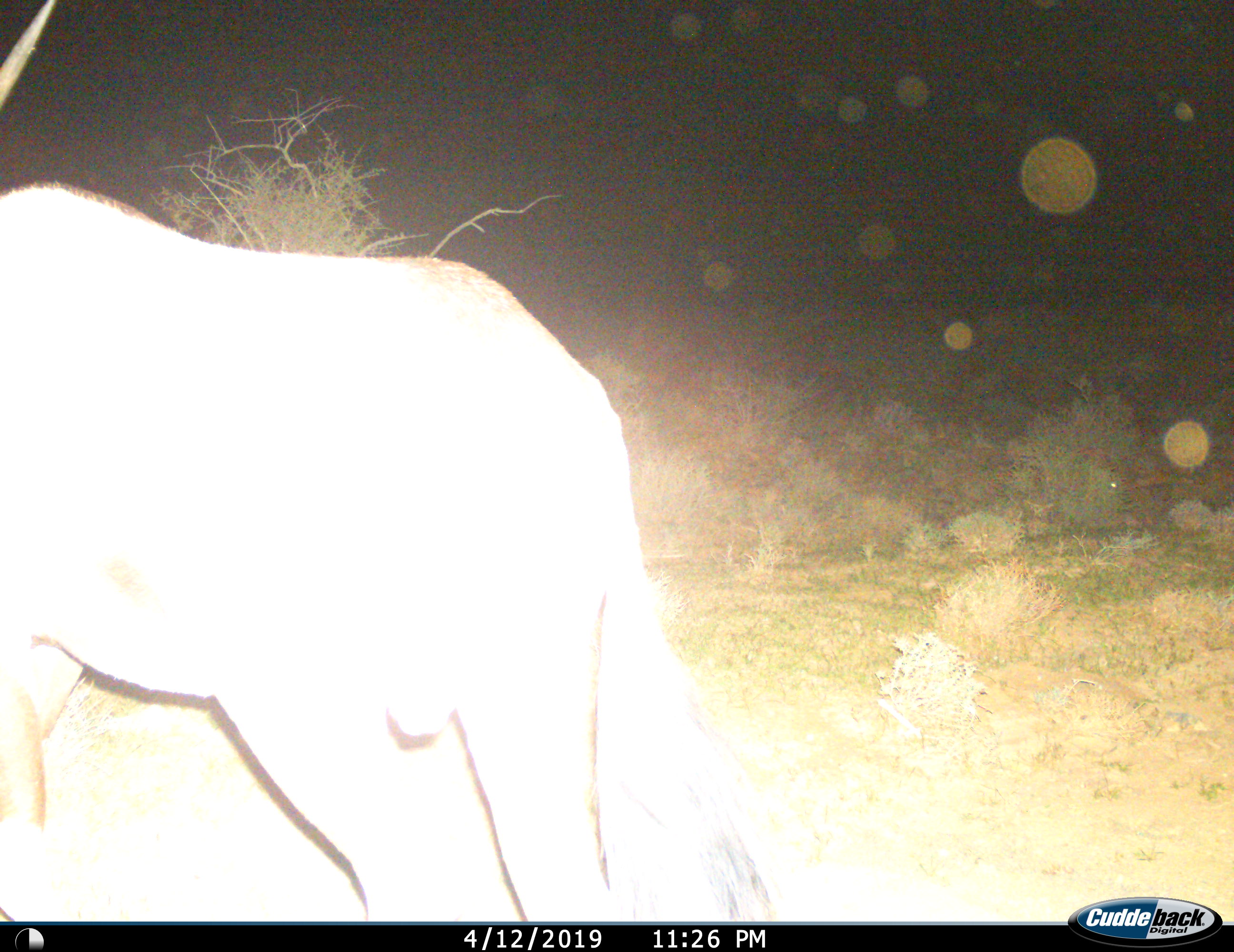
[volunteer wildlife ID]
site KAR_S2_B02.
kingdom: Animalia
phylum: Chordata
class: Mammalia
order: Artiodactyla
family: Bovidae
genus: Oryx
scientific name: Oryx gazella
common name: gemsbok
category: oryx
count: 1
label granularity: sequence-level